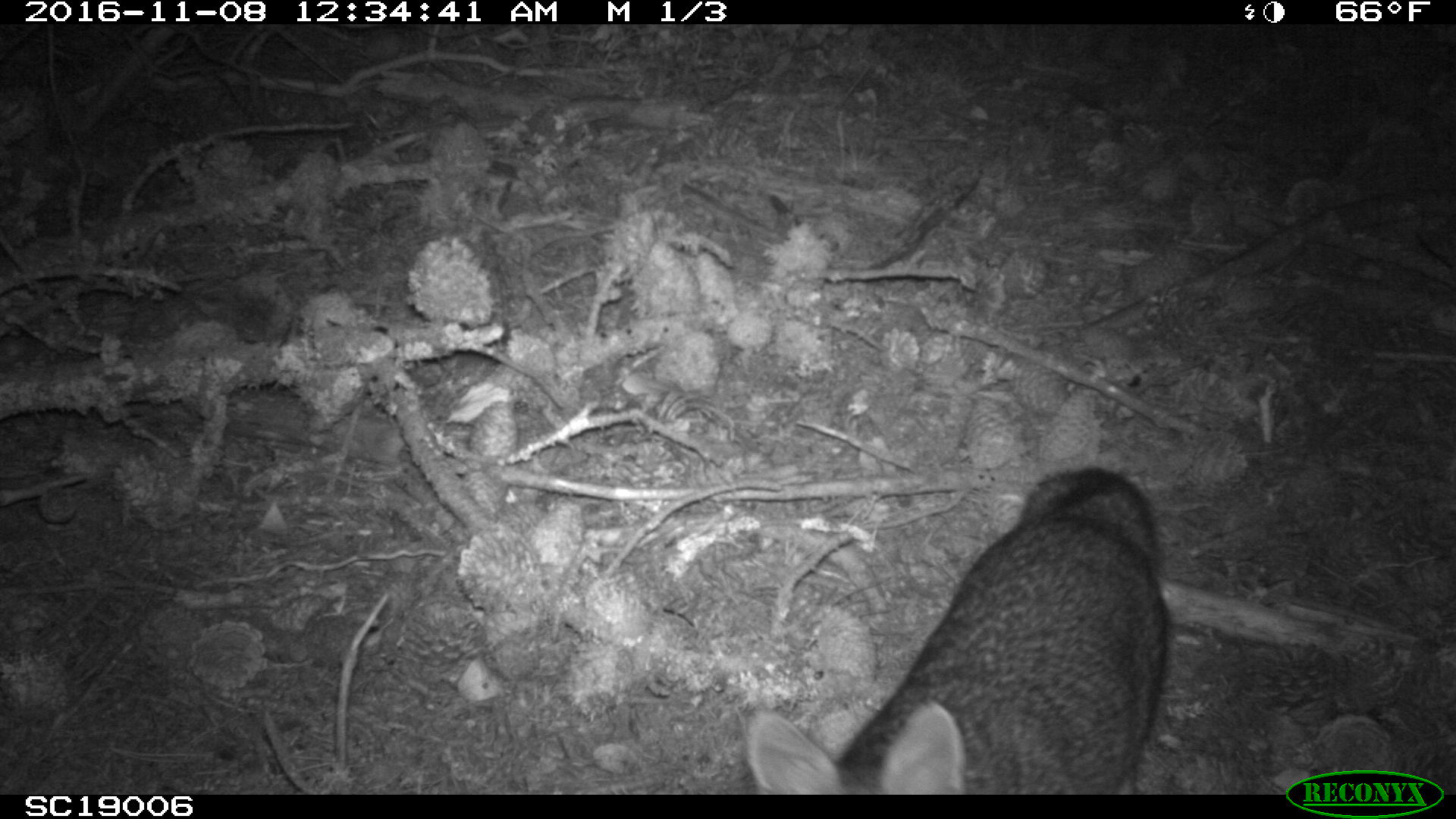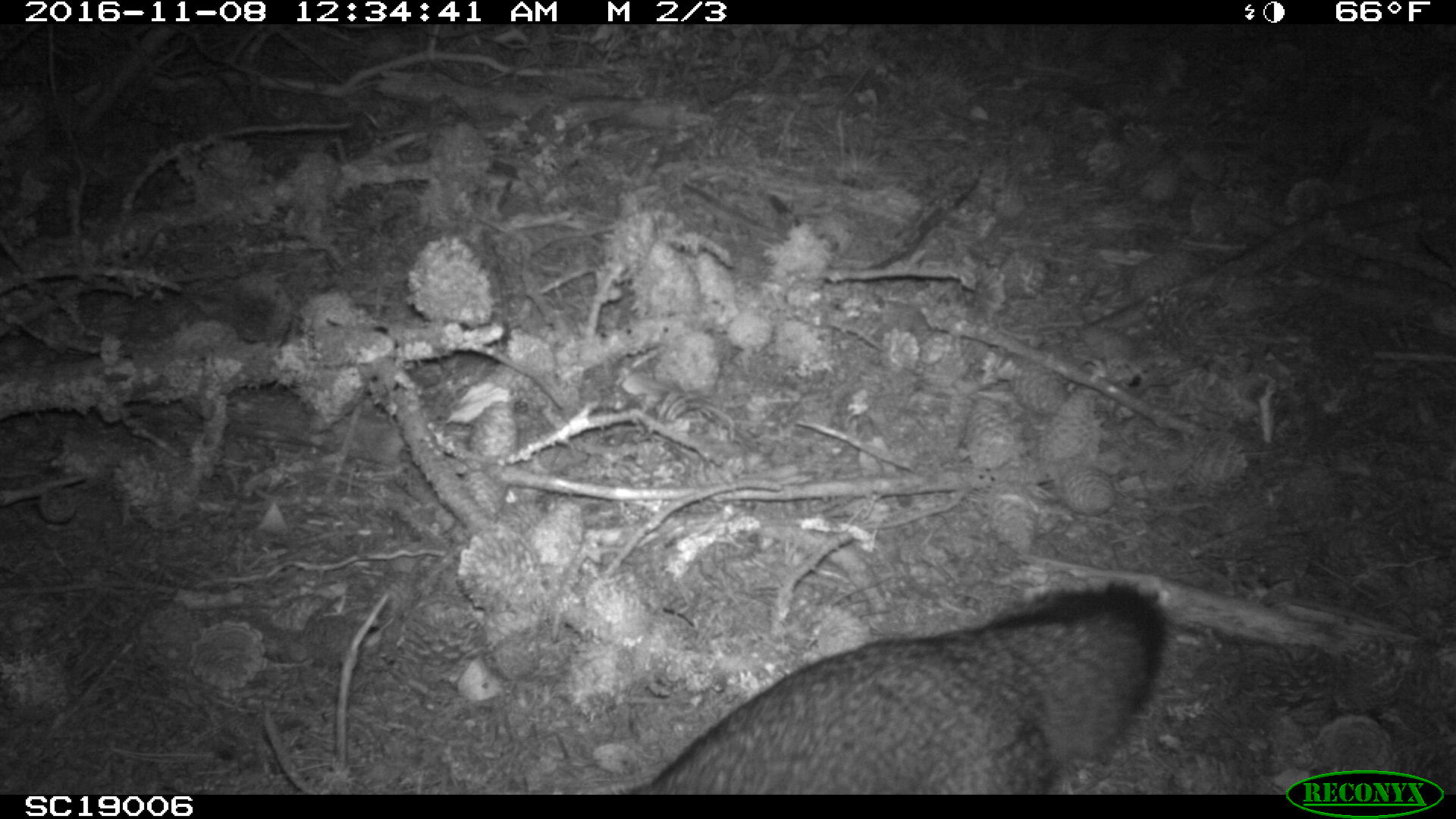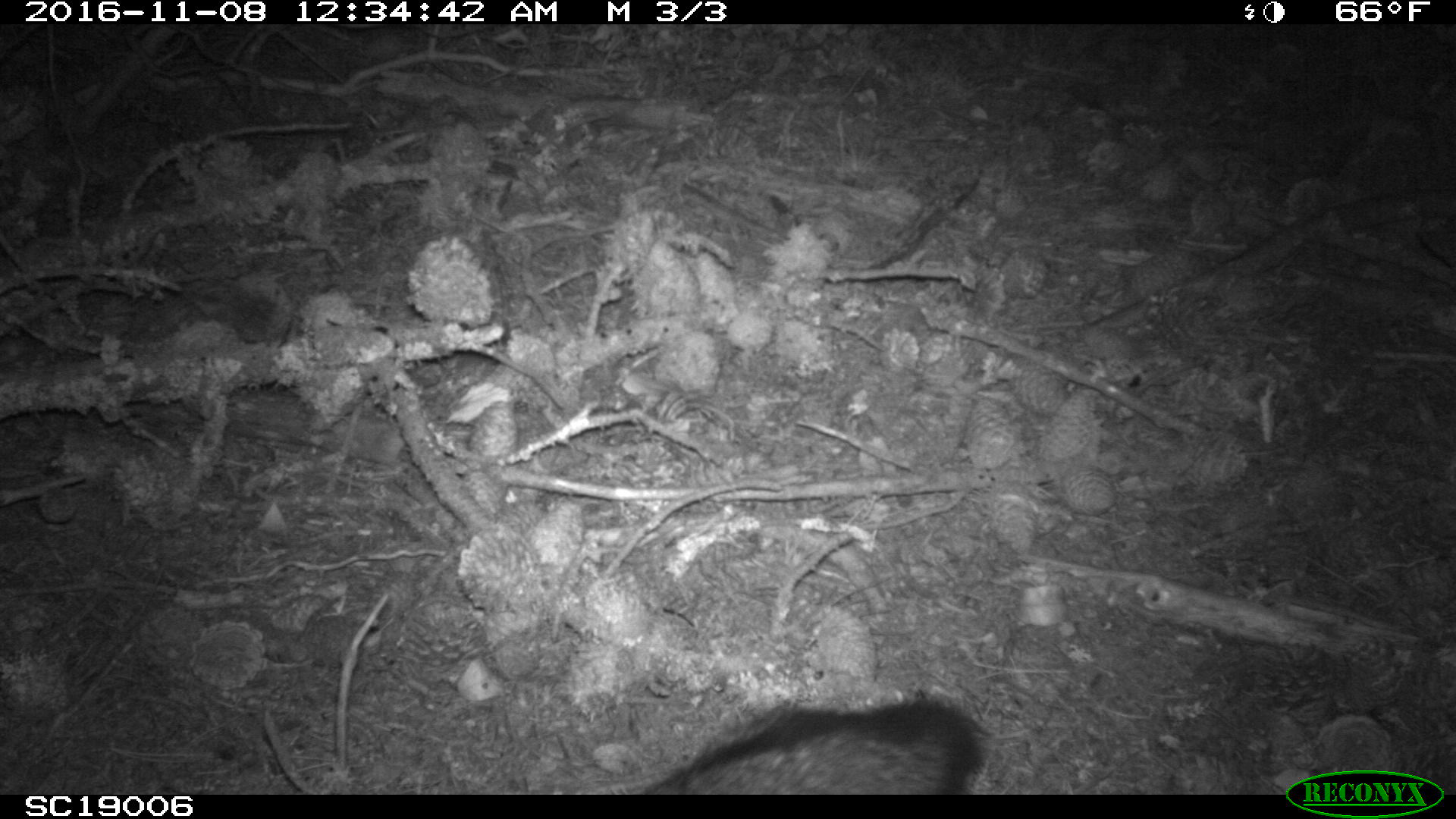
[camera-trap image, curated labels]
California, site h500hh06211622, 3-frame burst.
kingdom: Animalia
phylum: Chordata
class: Mammalia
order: Carnivora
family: Canidae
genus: Urocyon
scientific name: Urocyon littoralis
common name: island fox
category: fox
Fox (island fox) (Urocyon littoralis).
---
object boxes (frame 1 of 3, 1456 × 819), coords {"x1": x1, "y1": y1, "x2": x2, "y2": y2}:
fox: {"x1": 746, "y1": 468, "x2": 1169, "y2": 794}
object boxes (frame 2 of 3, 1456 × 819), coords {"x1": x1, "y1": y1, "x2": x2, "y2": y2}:
fox: {"x1": 631, "y1": 581, "x2": 1166, "y2": 795}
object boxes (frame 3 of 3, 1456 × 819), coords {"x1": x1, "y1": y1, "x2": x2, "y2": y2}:
fox: {"x1": 620, "y1": 701, "x2": 990, "y2": 792}